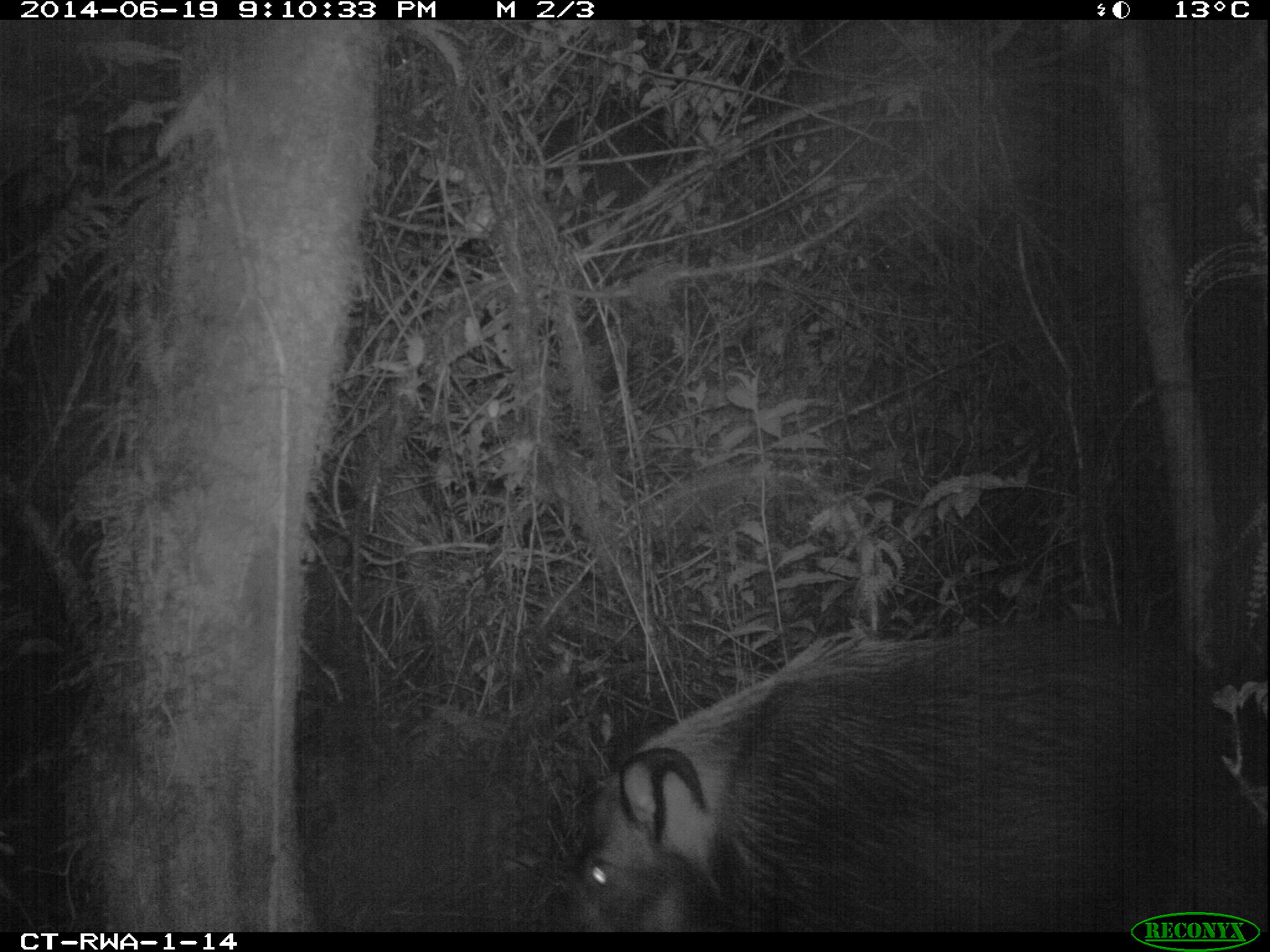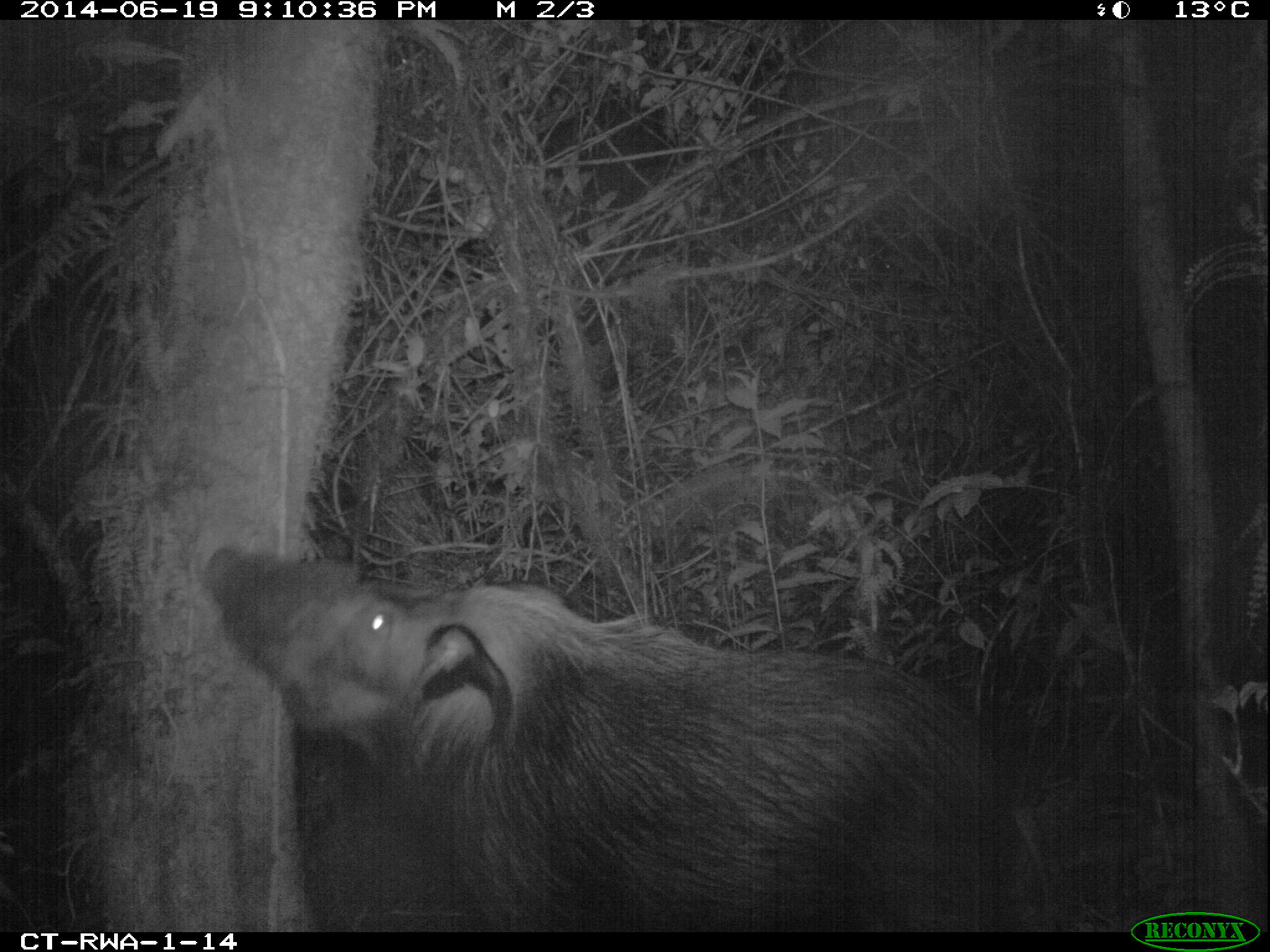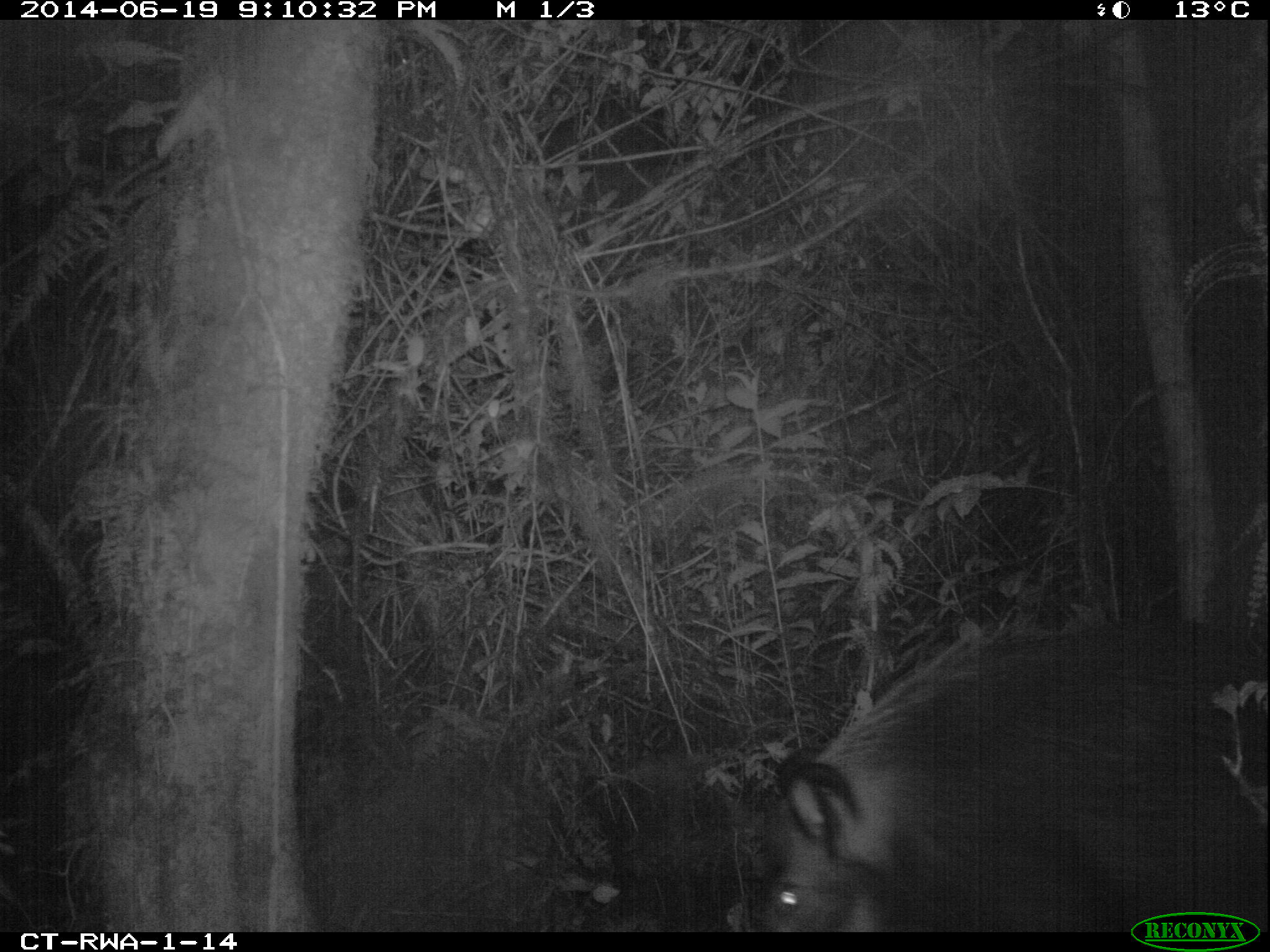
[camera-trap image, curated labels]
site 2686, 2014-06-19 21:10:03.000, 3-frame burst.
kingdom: Animalia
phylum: Chordata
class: Mammalia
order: Artiodactyla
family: Suidae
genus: Potamochoerus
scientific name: Potamochoerus larvatus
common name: bushpig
Potamochoerus larvatus (bushpig), count 1.